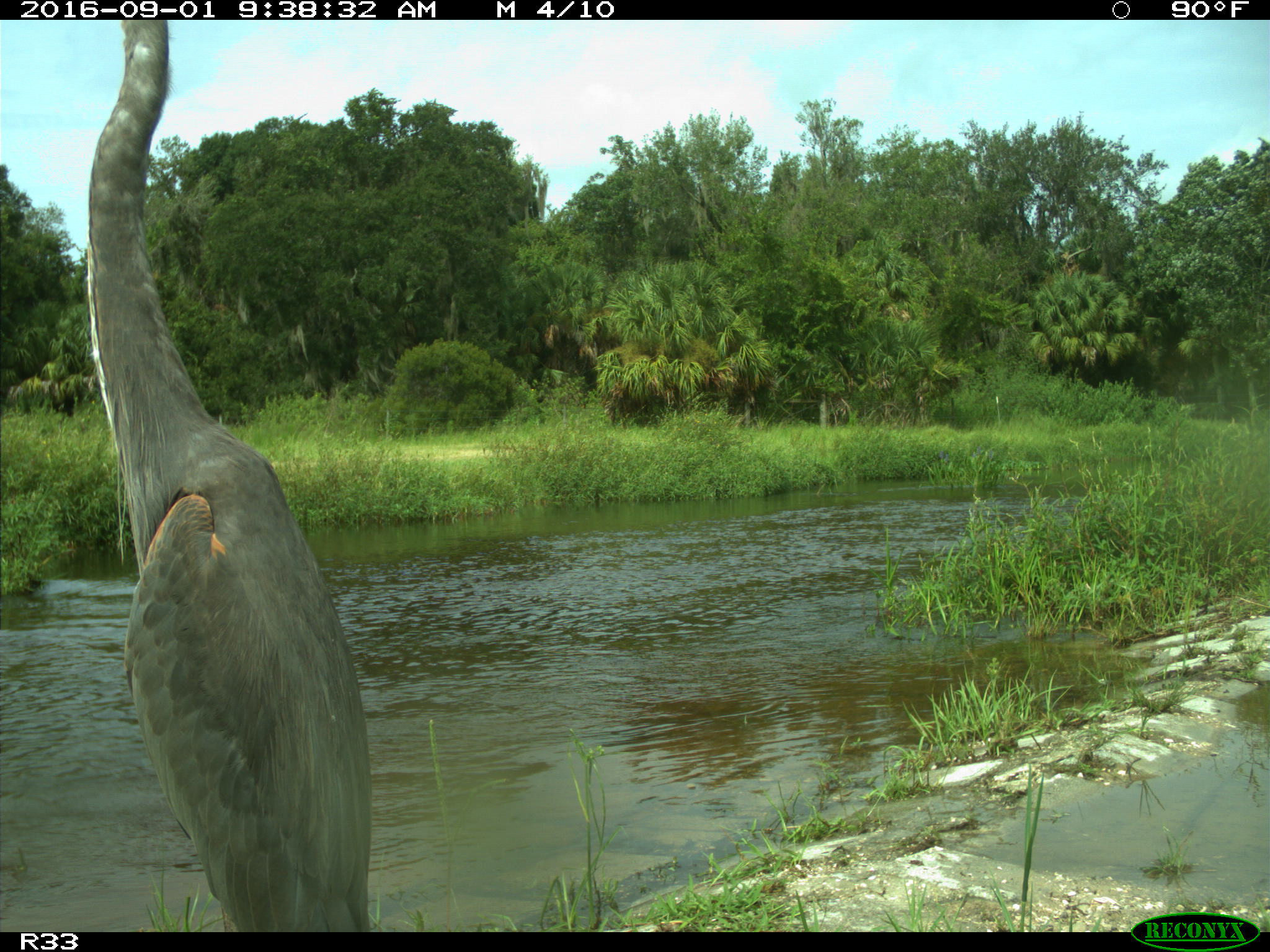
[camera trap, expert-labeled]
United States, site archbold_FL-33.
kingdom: Animalia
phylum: Chordata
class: Aves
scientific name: Aves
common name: birds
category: unidentified bird